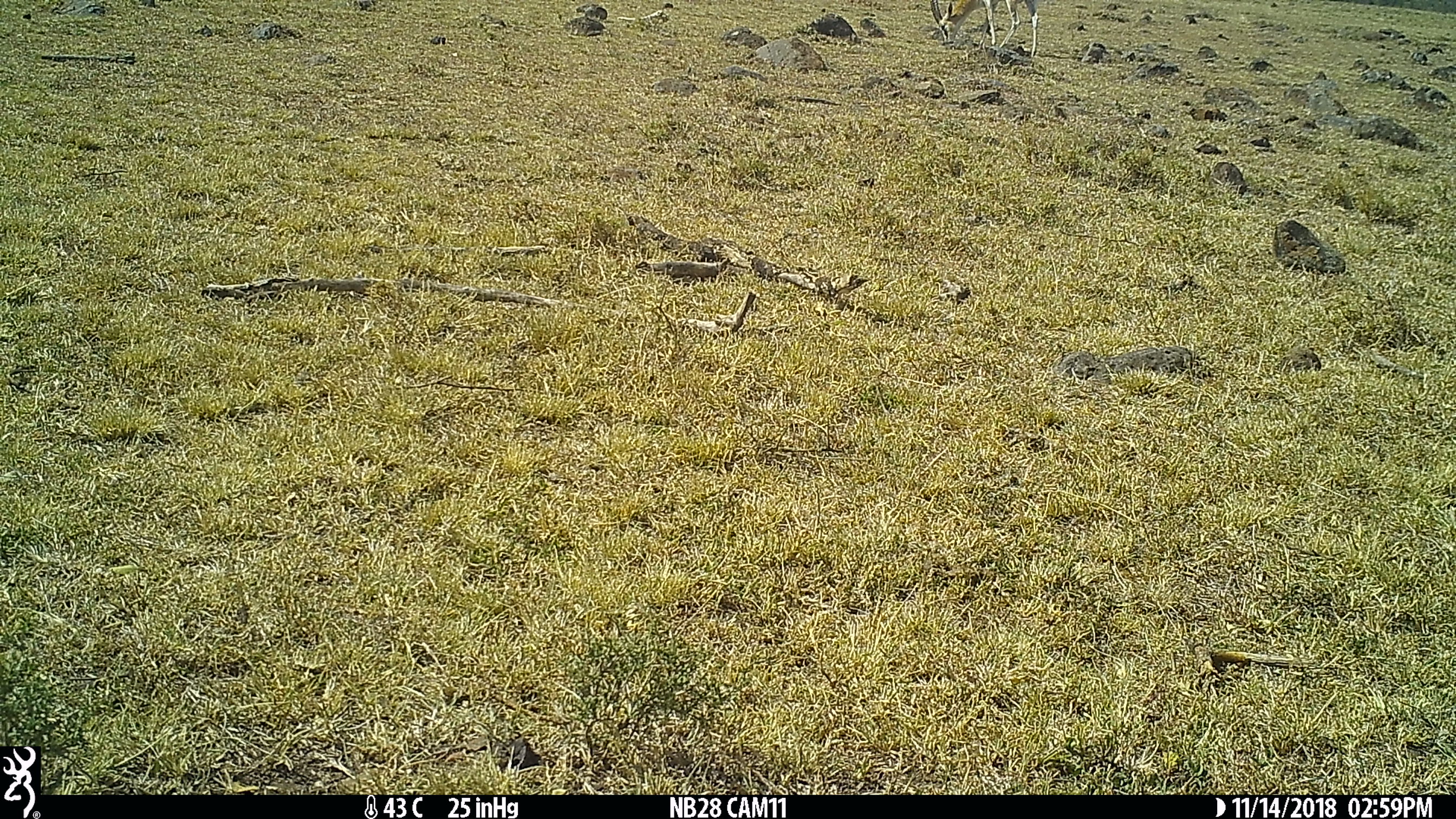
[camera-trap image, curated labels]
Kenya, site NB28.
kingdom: Animalia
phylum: Chordata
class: Mammalia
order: Artiodactyla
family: Bovidae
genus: Eudorcas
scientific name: Eudorcas thomsonii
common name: thomon's gazelle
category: gazelle thomsons